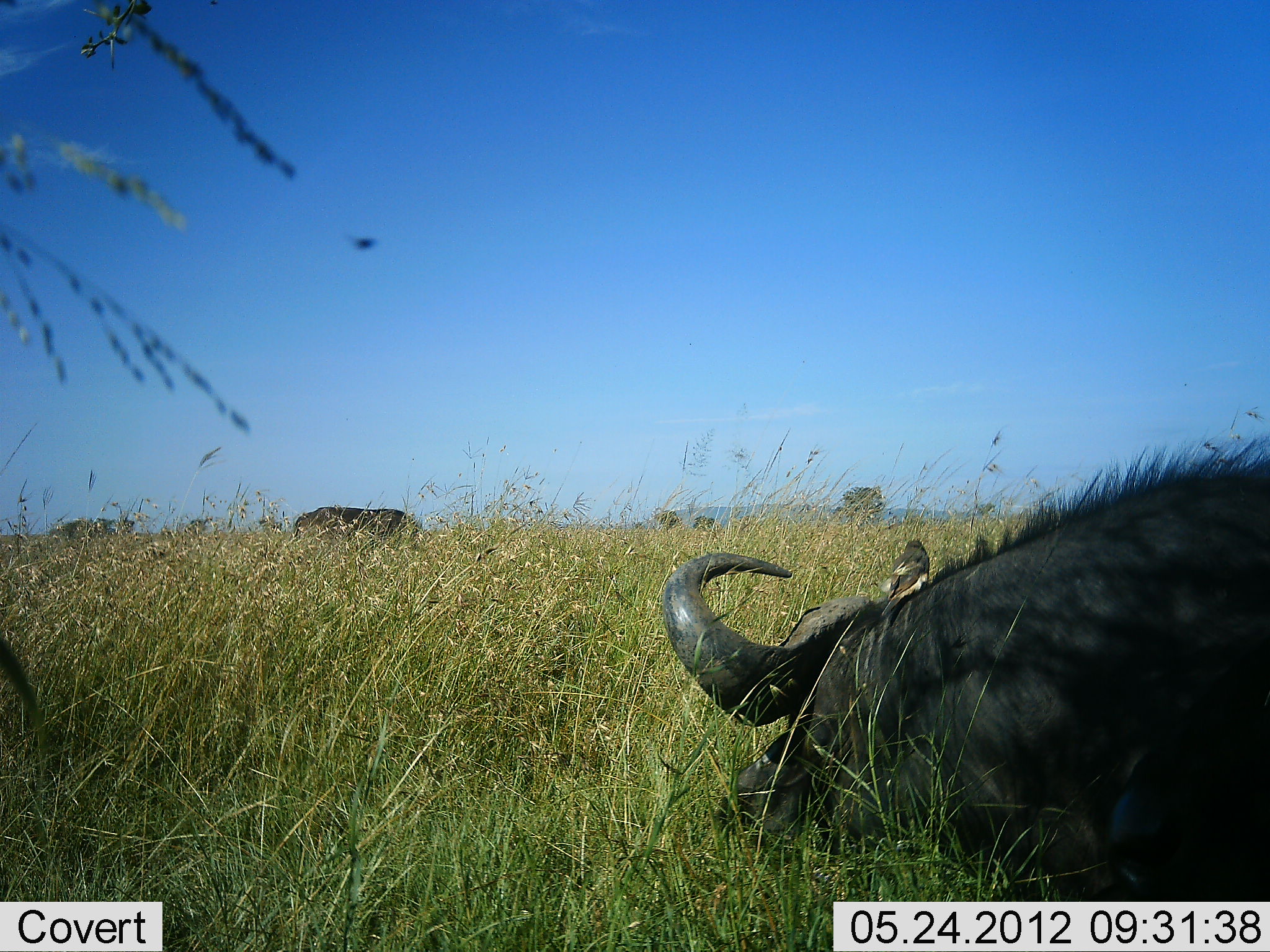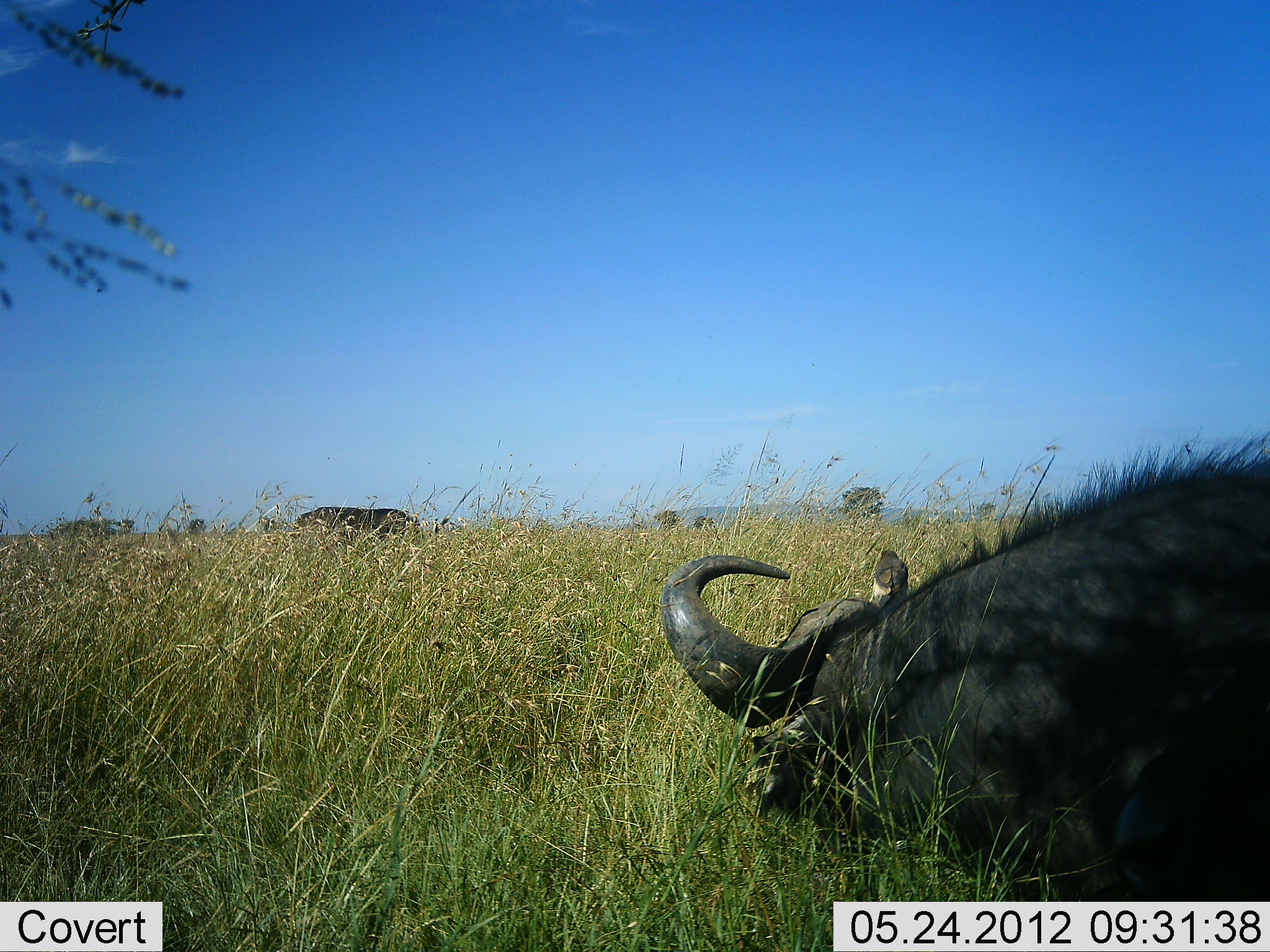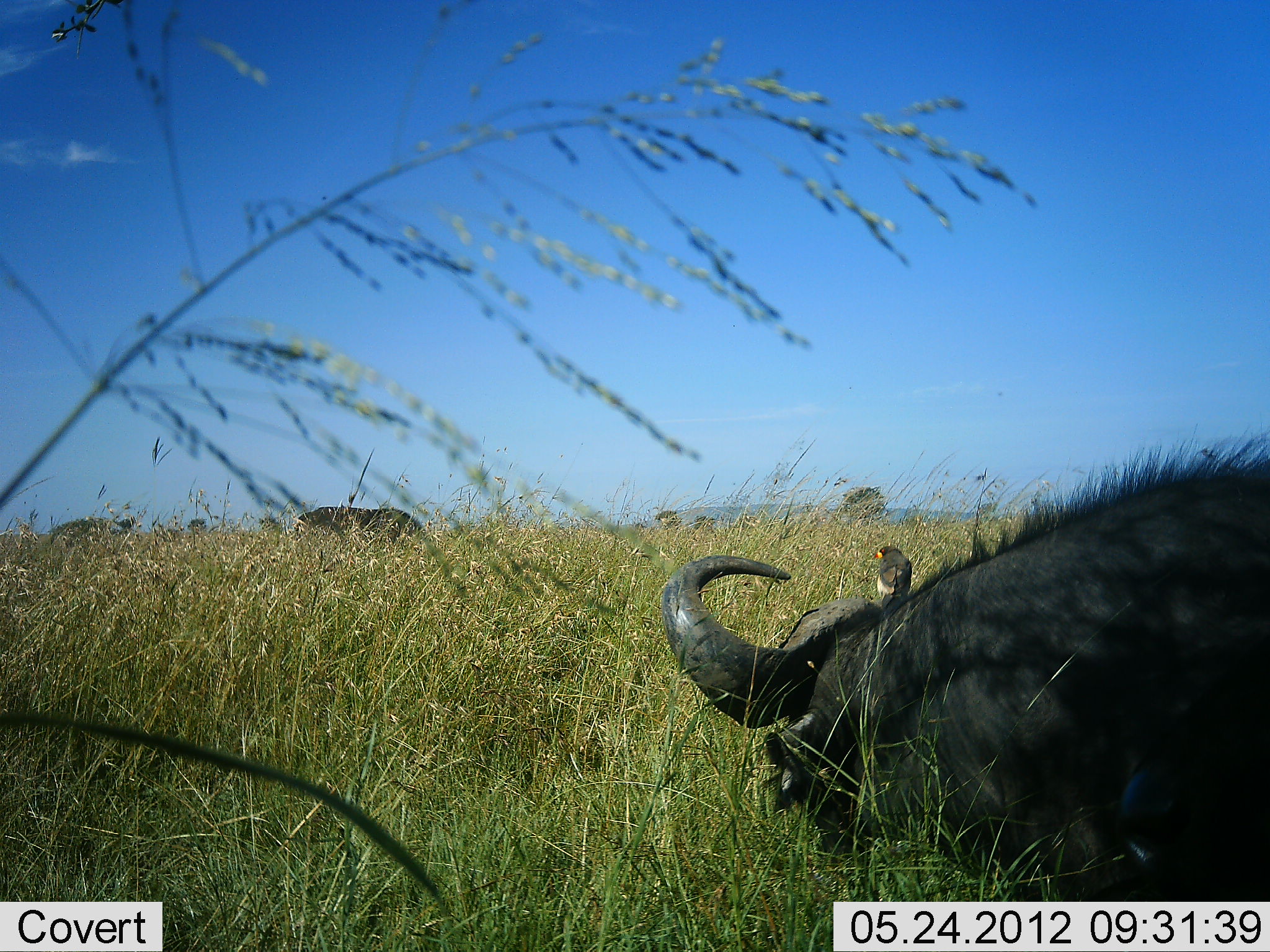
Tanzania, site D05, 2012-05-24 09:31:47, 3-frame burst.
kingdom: Animalia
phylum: Chordata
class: Mammalia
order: Artiodactyla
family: Bovidae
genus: Syncerus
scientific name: Syncerus caffer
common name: cape buffalo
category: buffalo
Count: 1.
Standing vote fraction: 0%.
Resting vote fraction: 73%.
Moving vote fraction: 9%.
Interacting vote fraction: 0%.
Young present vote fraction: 0%.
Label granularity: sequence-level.